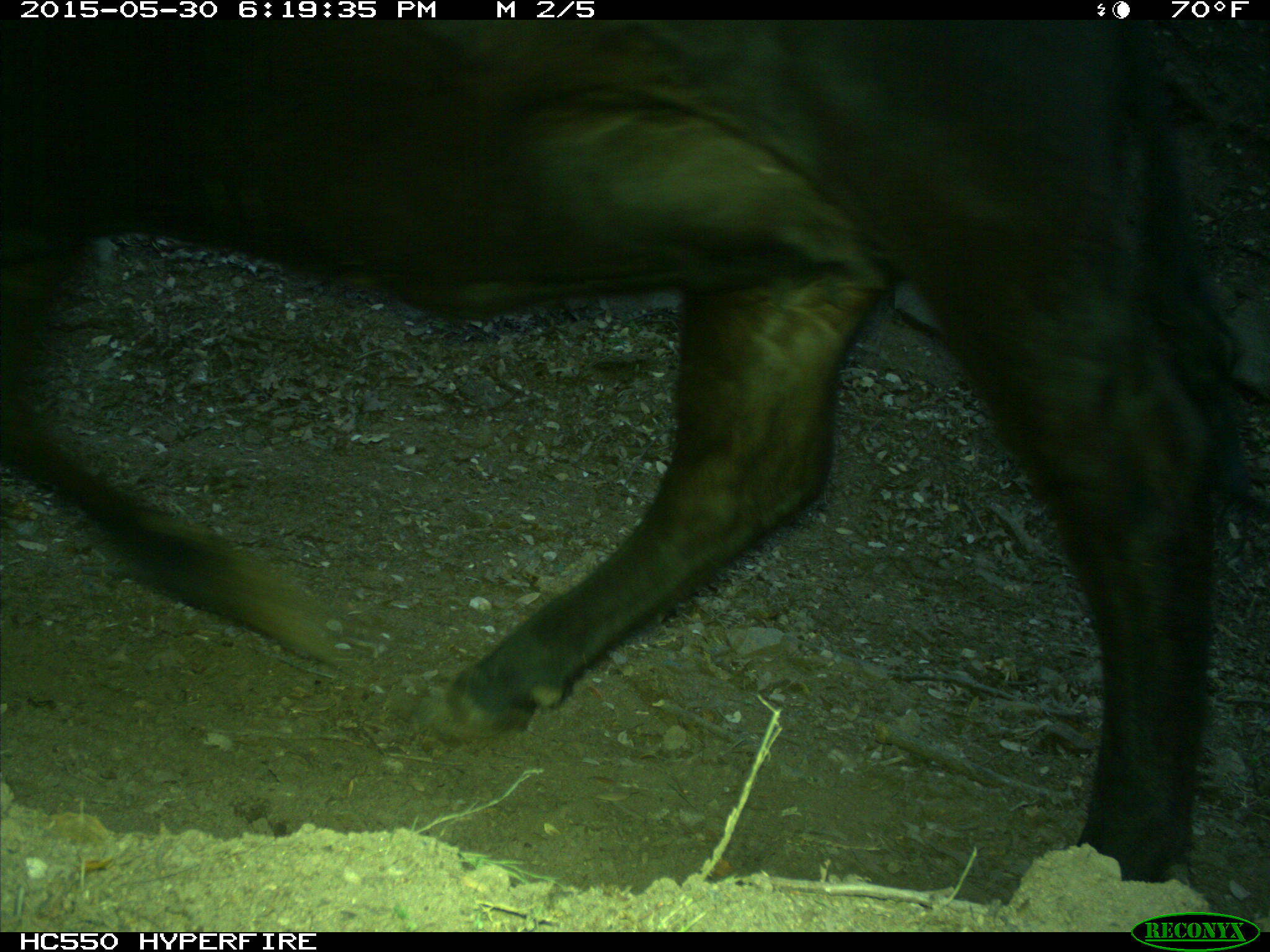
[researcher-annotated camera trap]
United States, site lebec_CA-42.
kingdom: Animalia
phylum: Chordata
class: Mammalia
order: Artiodactyla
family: Bovidae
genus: Bos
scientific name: Bos taurus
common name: domestic cow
Bos taurus (domestic cow).